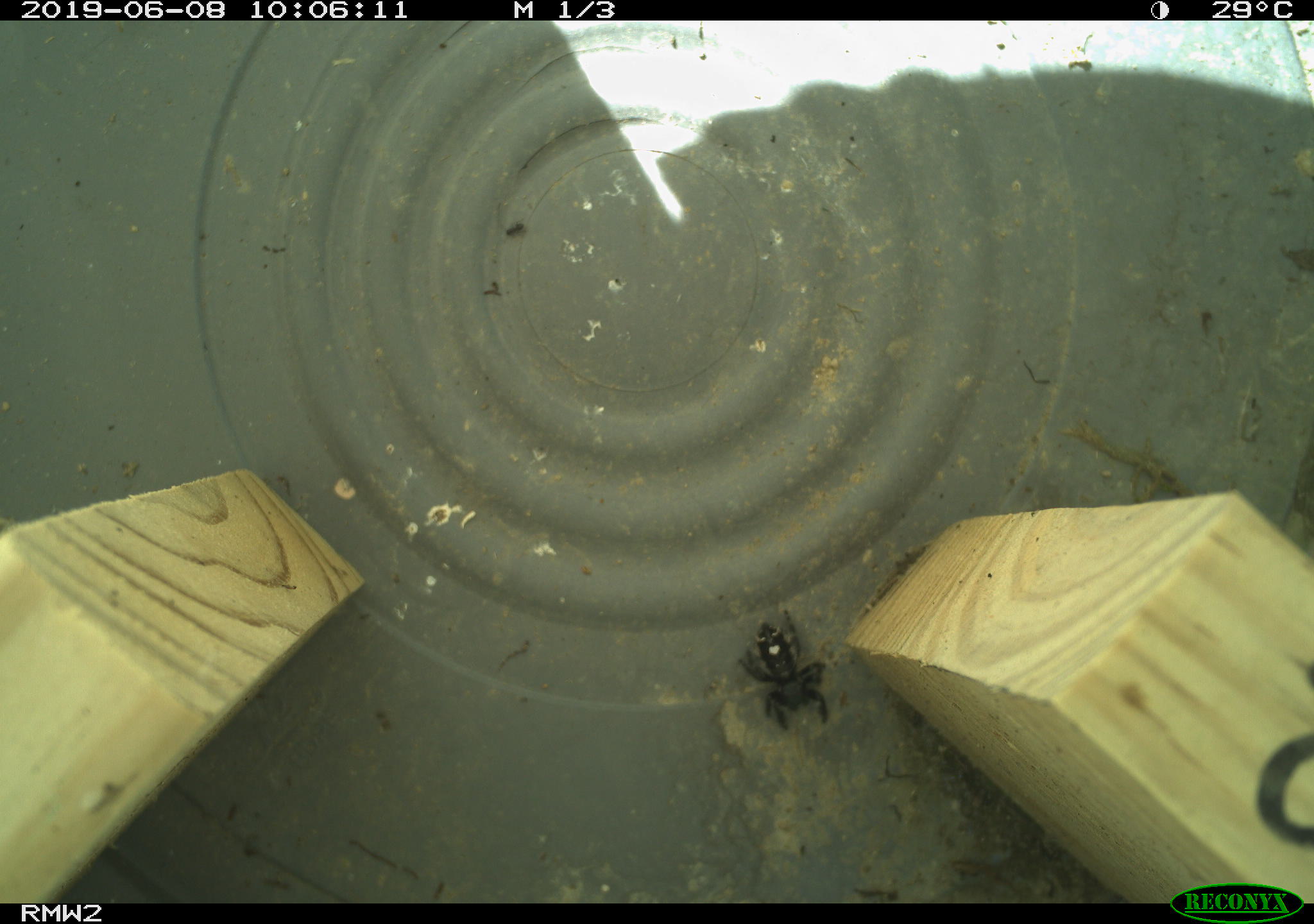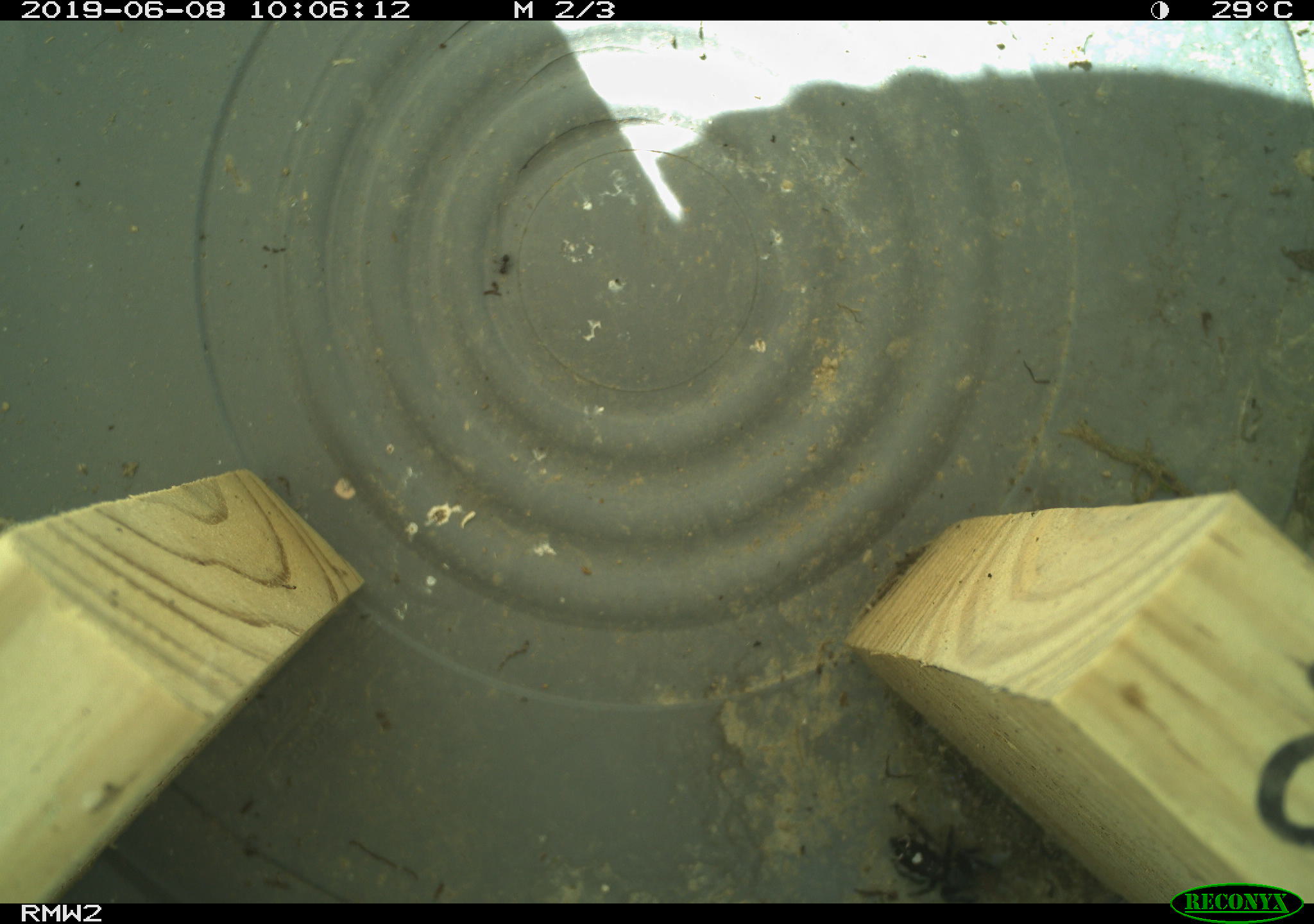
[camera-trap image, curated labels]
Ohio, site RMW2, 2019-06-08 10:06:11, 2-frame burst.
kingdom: Animalia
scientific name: Animalia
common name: animal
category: invertebrate